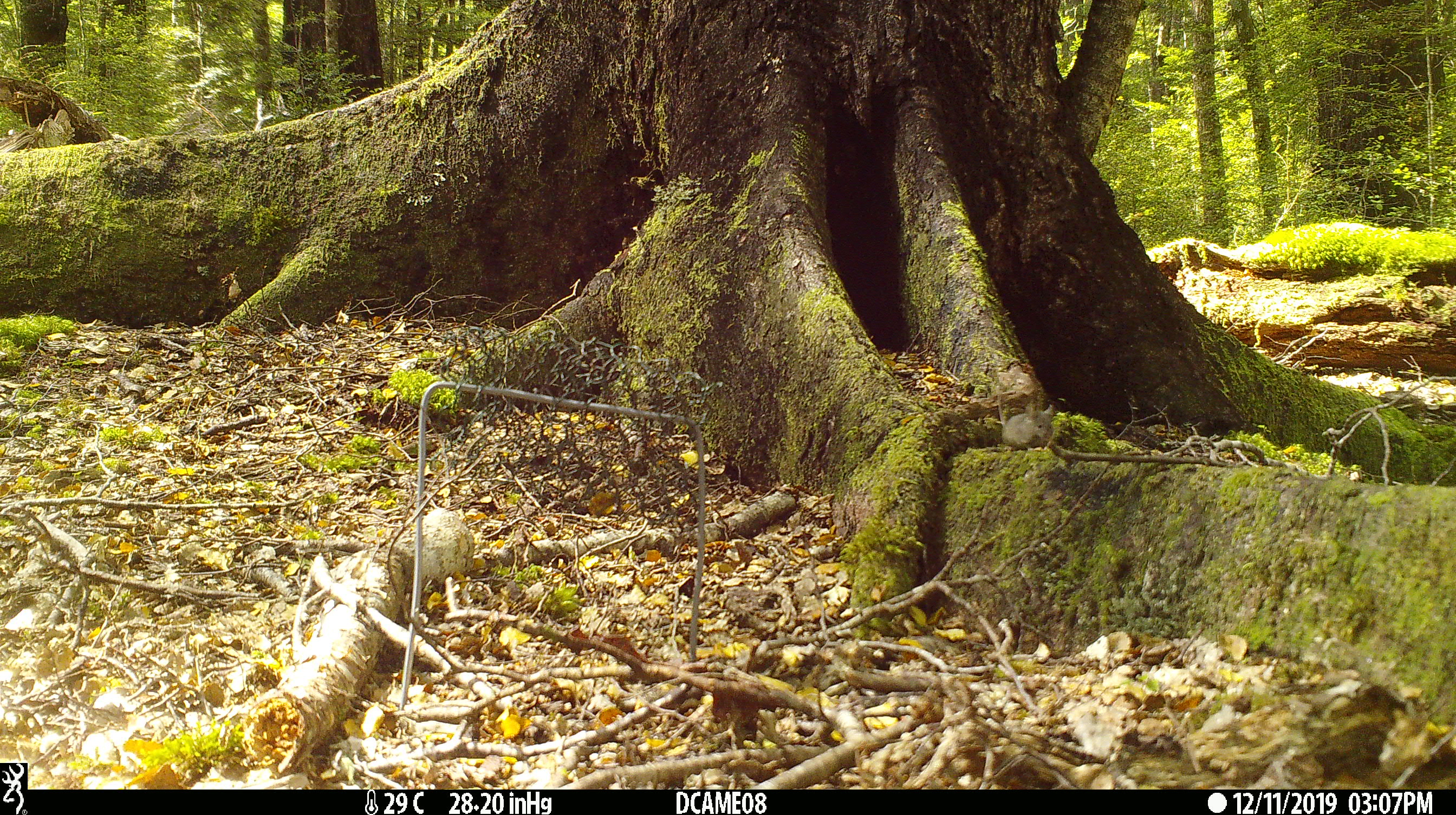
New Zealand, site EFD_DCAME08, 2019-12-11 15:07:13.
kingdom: Animalia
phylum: Chordata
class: Mammalia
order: Rodentia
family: Muridae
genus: Mus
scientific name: Mus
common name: mouse